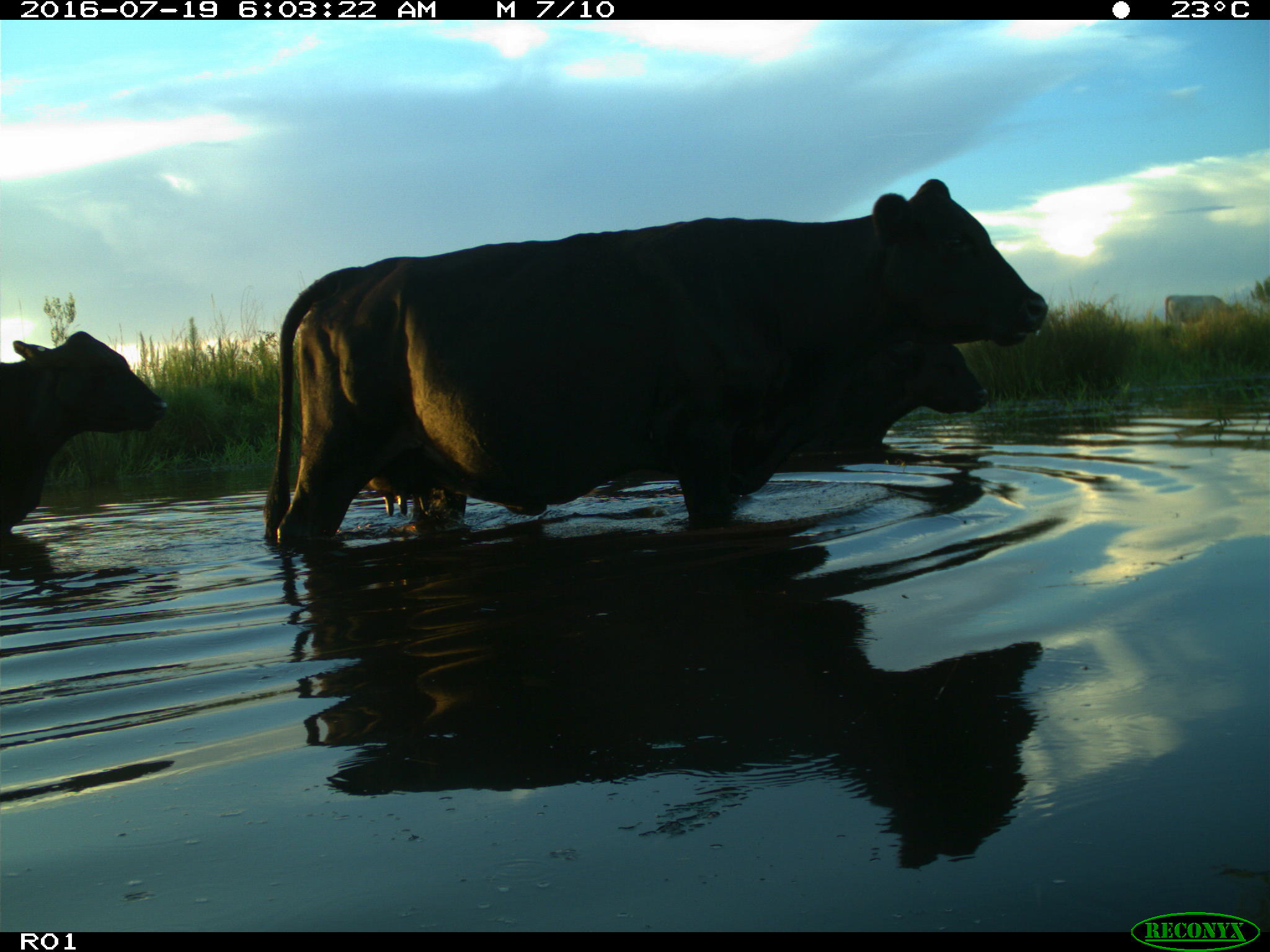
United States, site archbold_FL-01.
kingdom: Animalia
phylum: Chordata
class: Mammalia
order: Artiodactyla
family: Bovidae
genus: Bos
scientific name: Bos taurus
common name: domestic cow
Bos taurus (domestic cow).